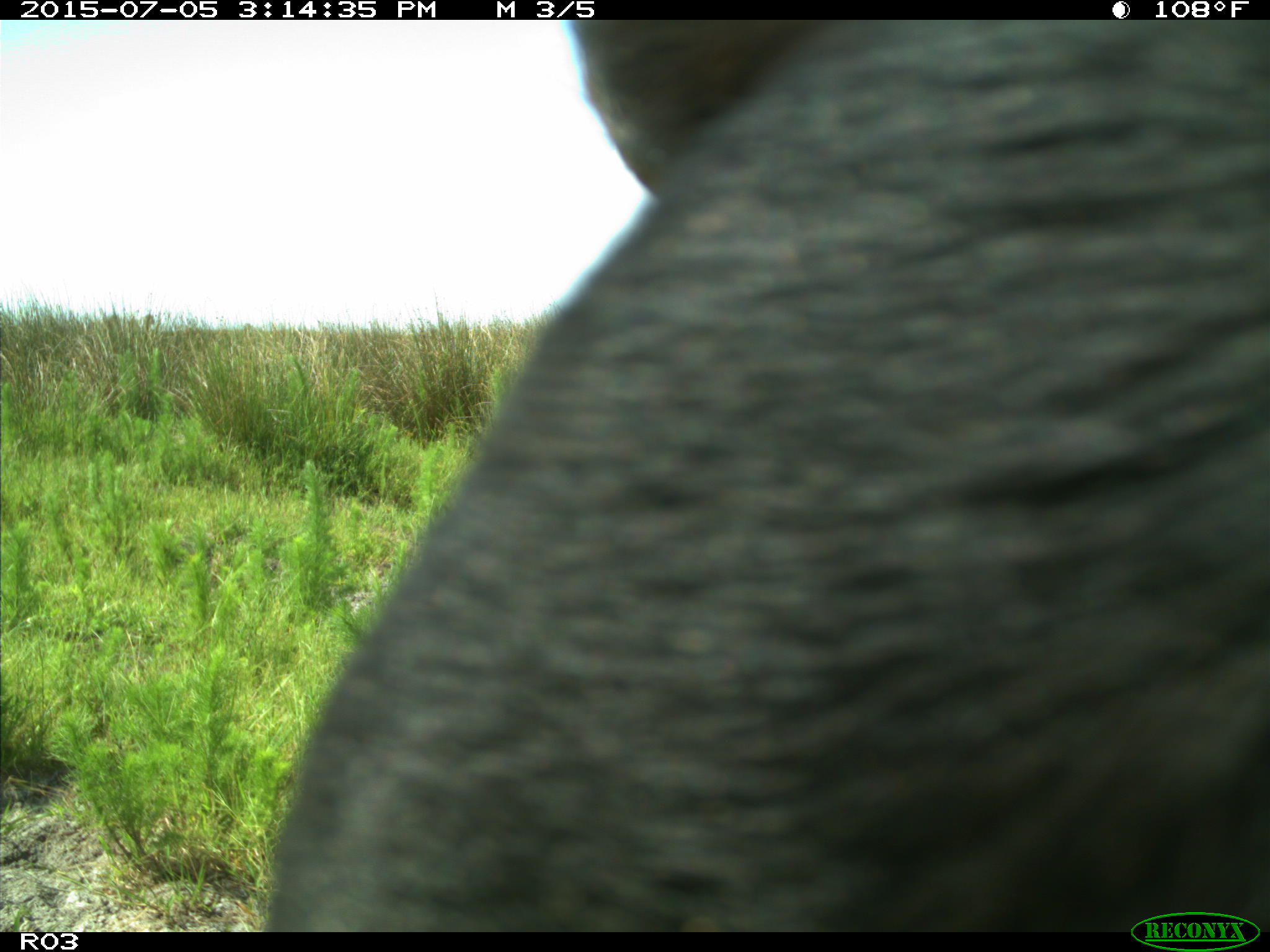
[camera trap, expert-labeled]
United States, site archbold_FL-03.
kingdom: Animalia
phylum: Chordata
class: Mammalia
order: Artiodactyla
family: Bovidae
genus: Bos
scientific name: Bos taurus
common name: domestic cow